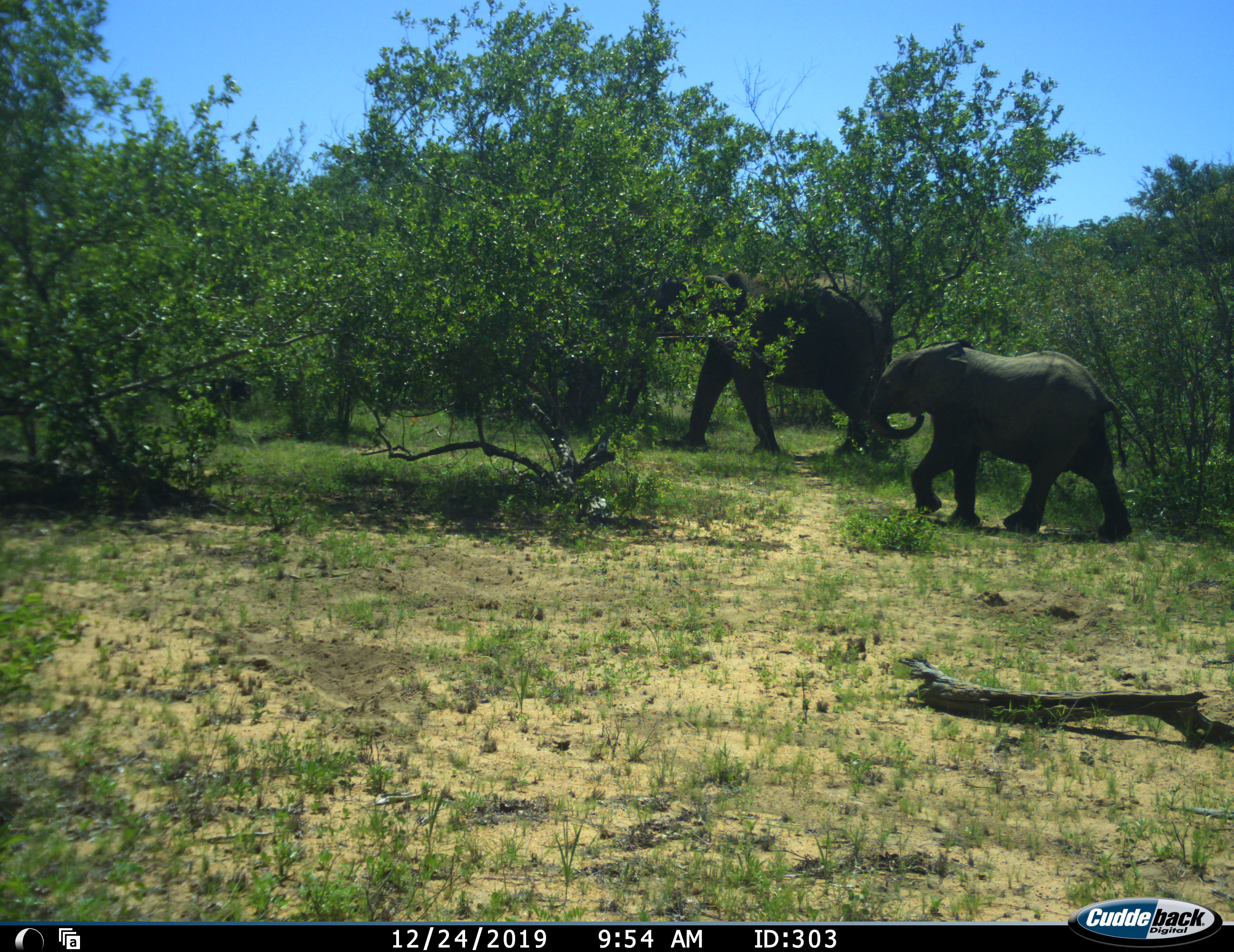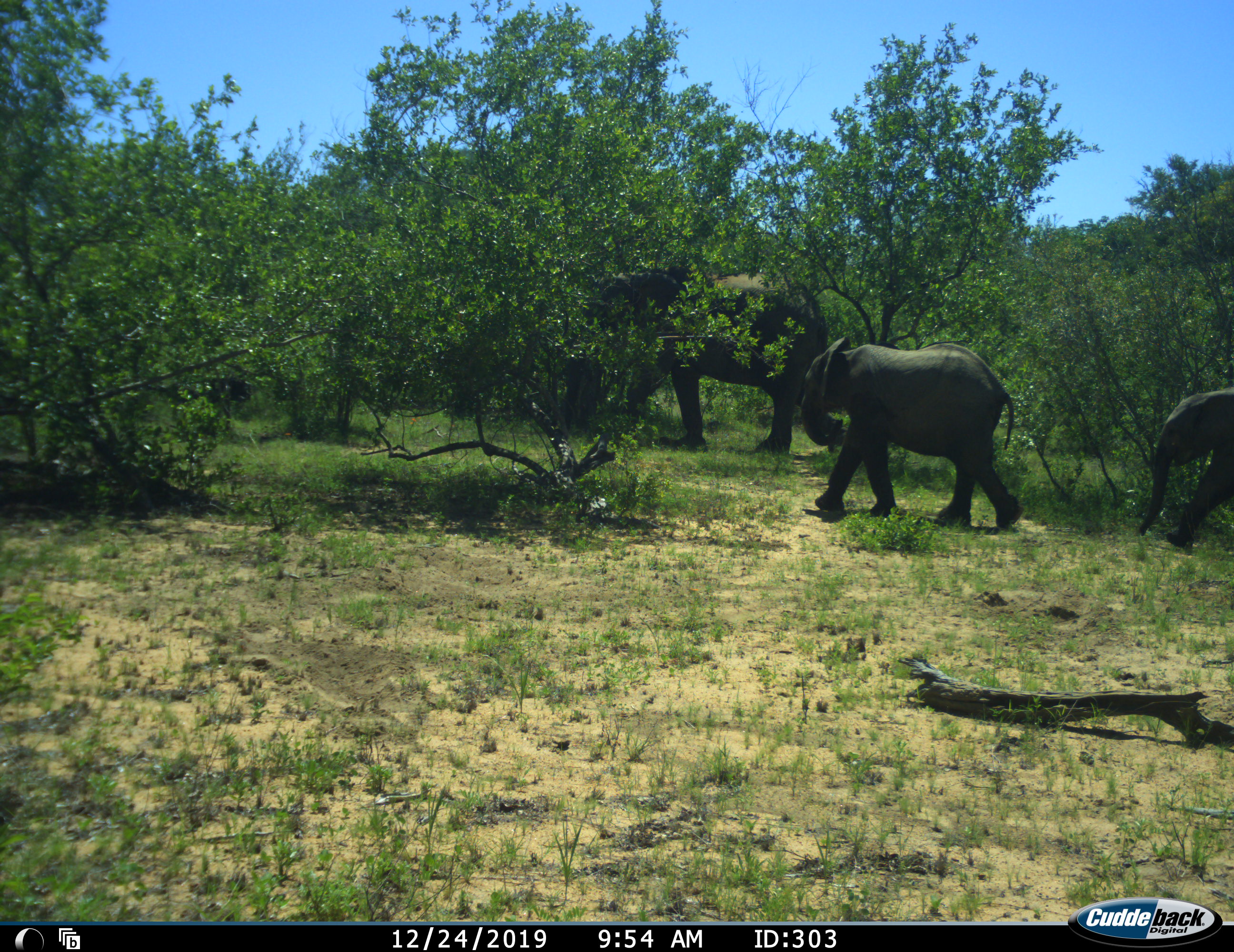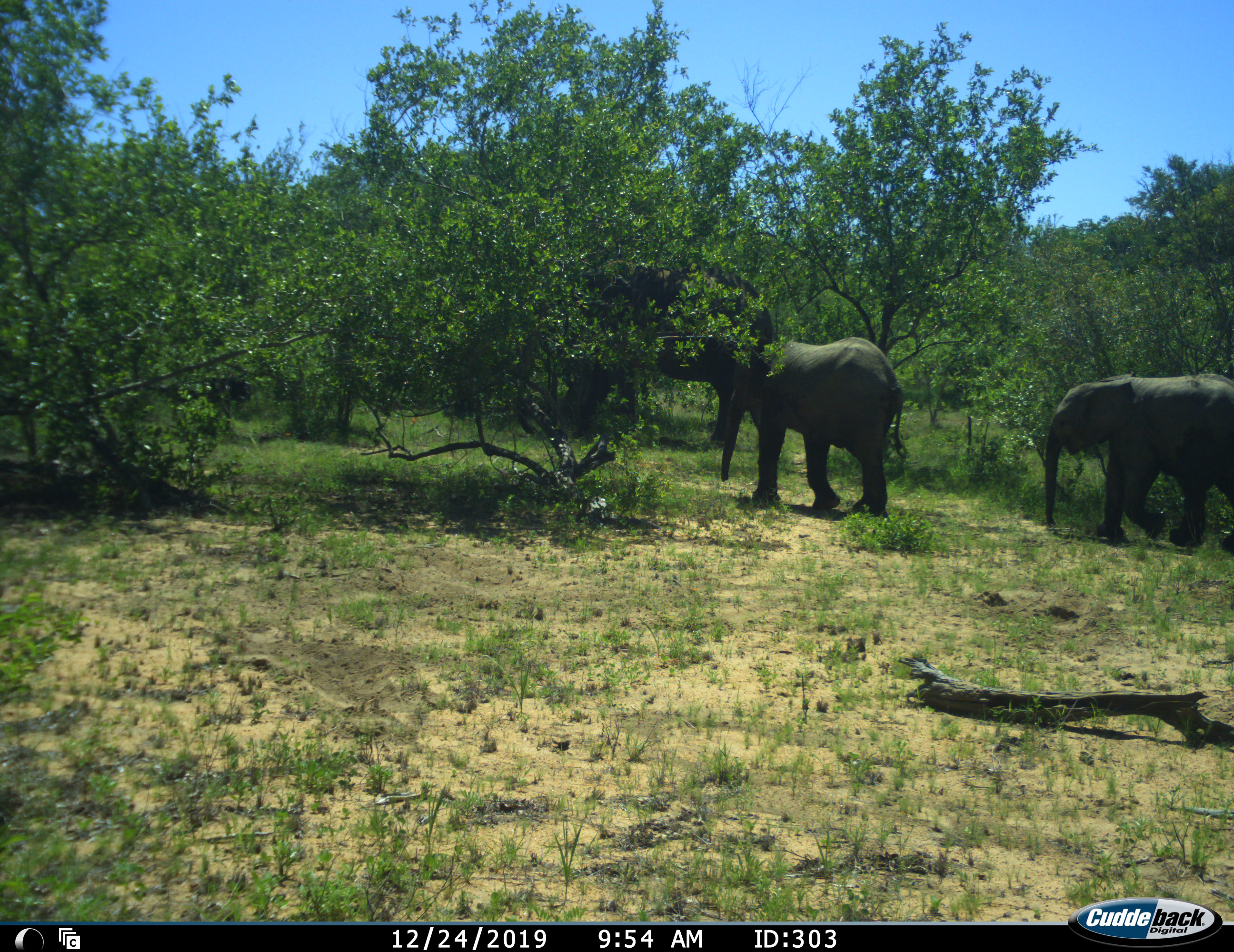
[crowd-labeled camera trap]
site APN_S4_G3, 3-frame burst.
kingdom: Animalia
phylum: Chordata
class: Mammalia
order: Proboscidea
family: Elephantidae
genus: Loxodonta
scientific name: Loxodonta africana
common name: african bush elephant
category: elephant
Elephant (african bush elephant) (Loxodonta africana), count 3. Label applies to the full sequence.